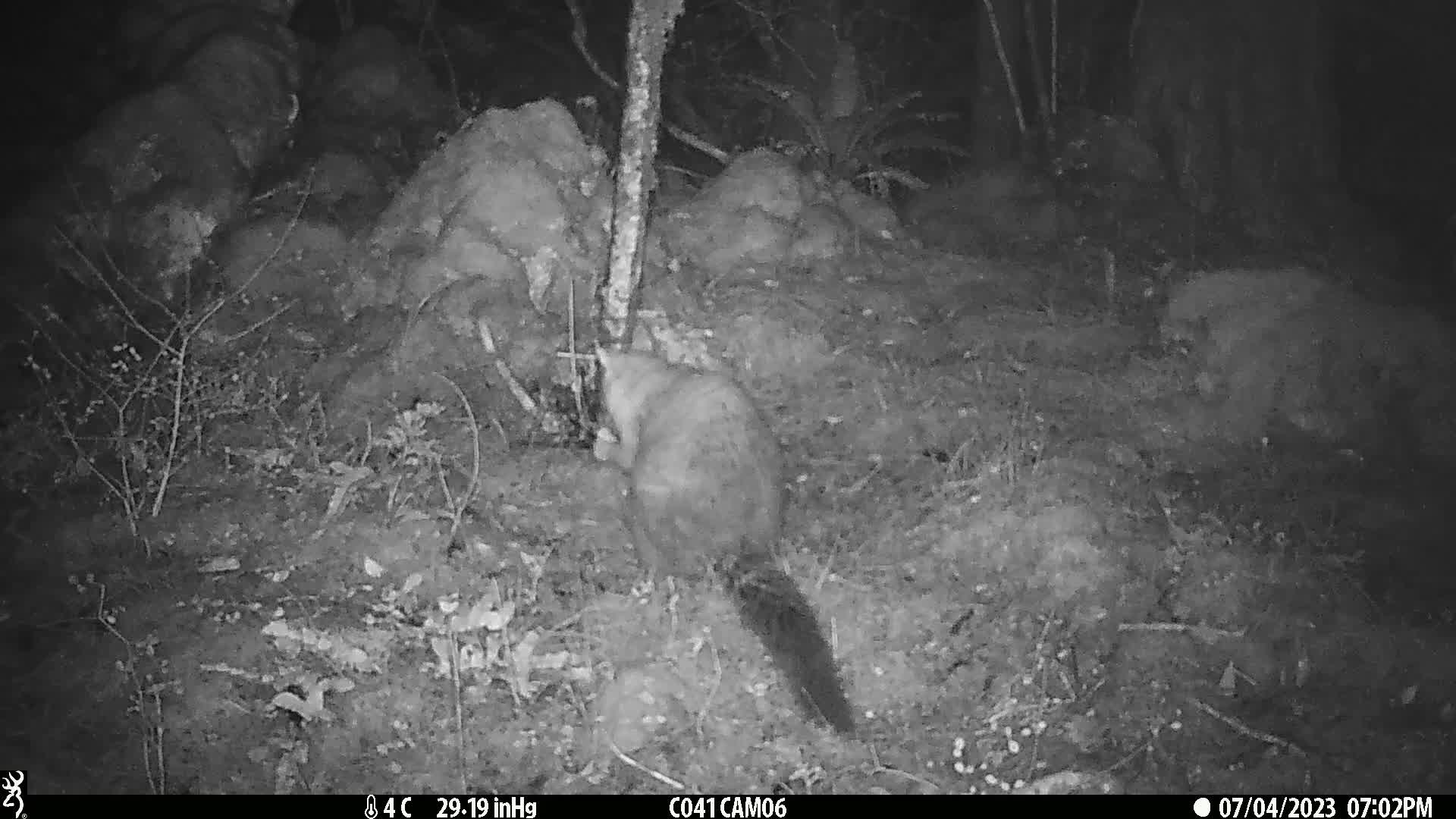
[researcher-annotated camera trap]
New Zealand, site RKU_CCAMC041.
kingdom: Animalia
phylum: Chordata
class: Mammalia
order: Diprotodontia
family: Phalangeridae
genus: Trichosurus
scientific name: Trichosurus vulpecula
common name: common brushtail possum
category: possum